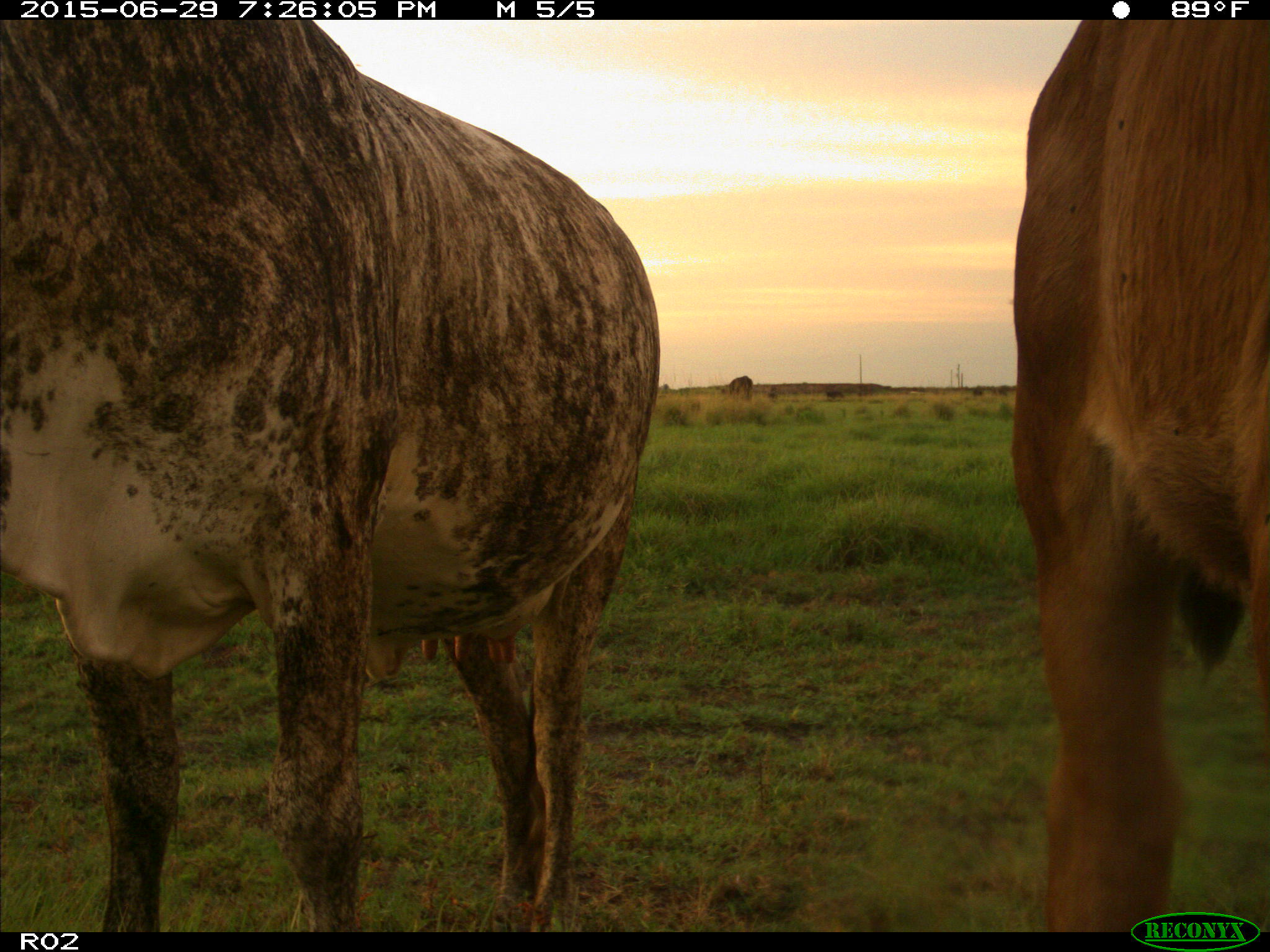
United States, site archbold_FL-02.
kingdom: Animalia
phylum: Chordata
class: Mammalia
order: Artiodactyla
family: Bovidae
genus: Bos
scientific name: Bos taurus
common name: domestic cow